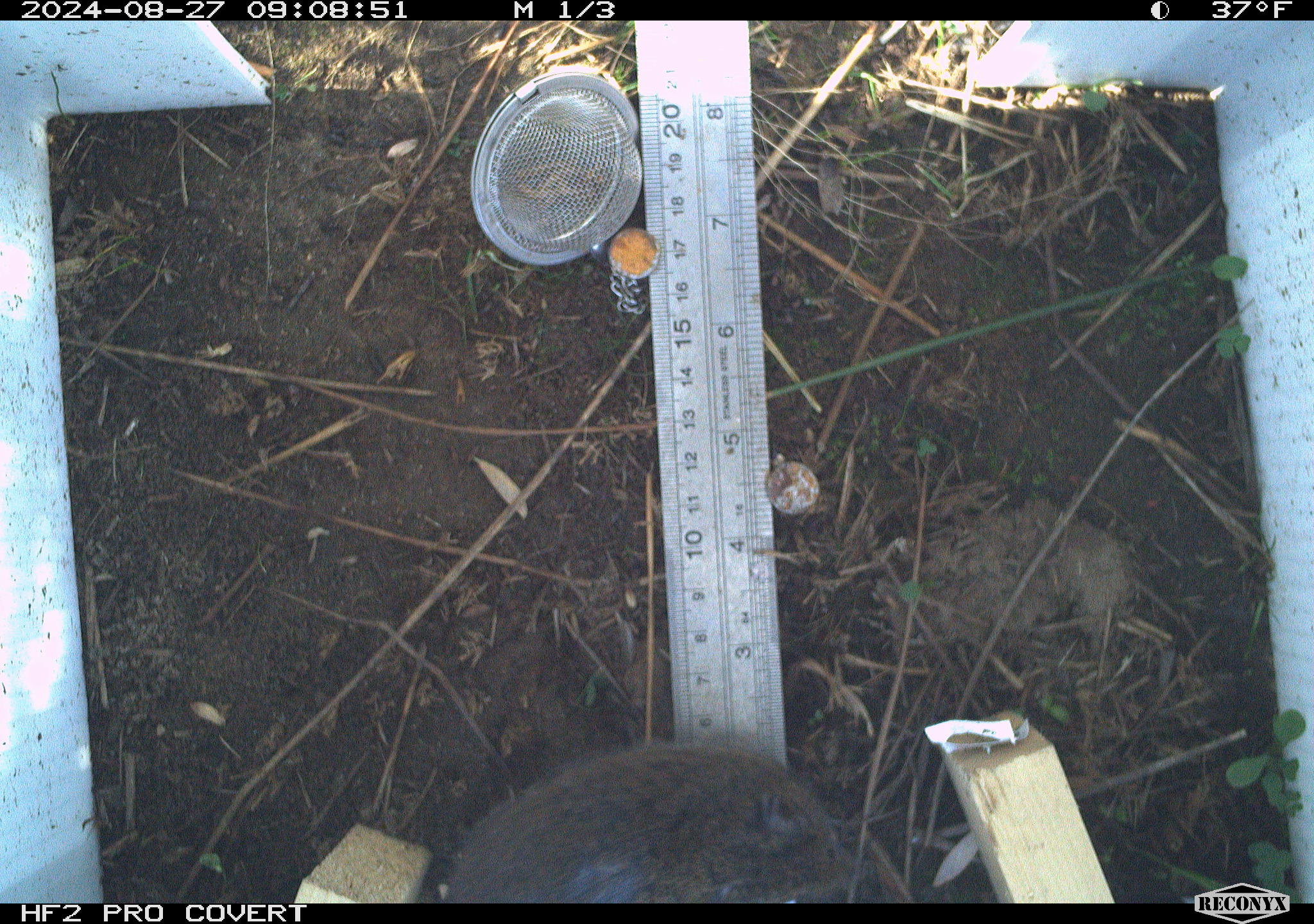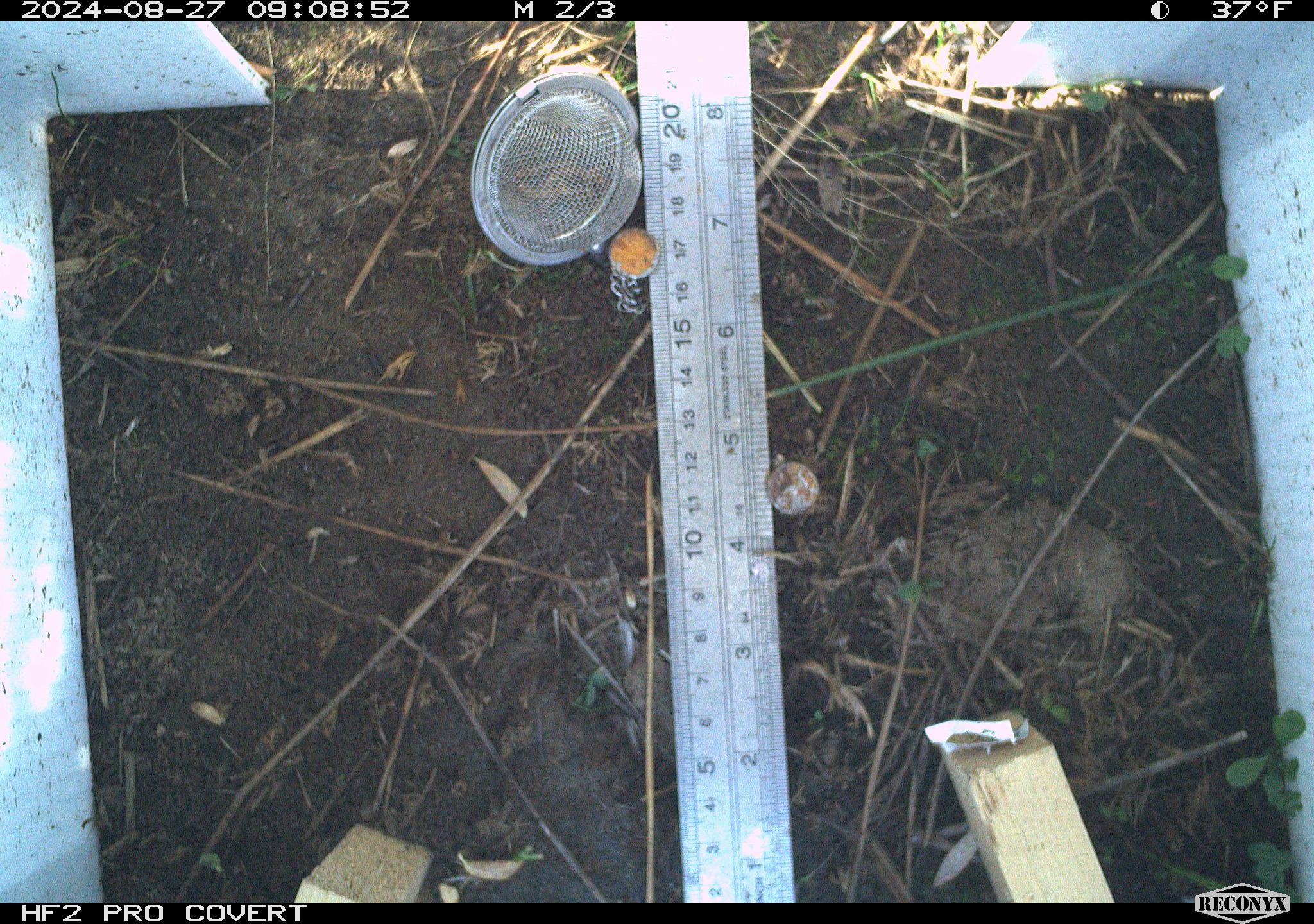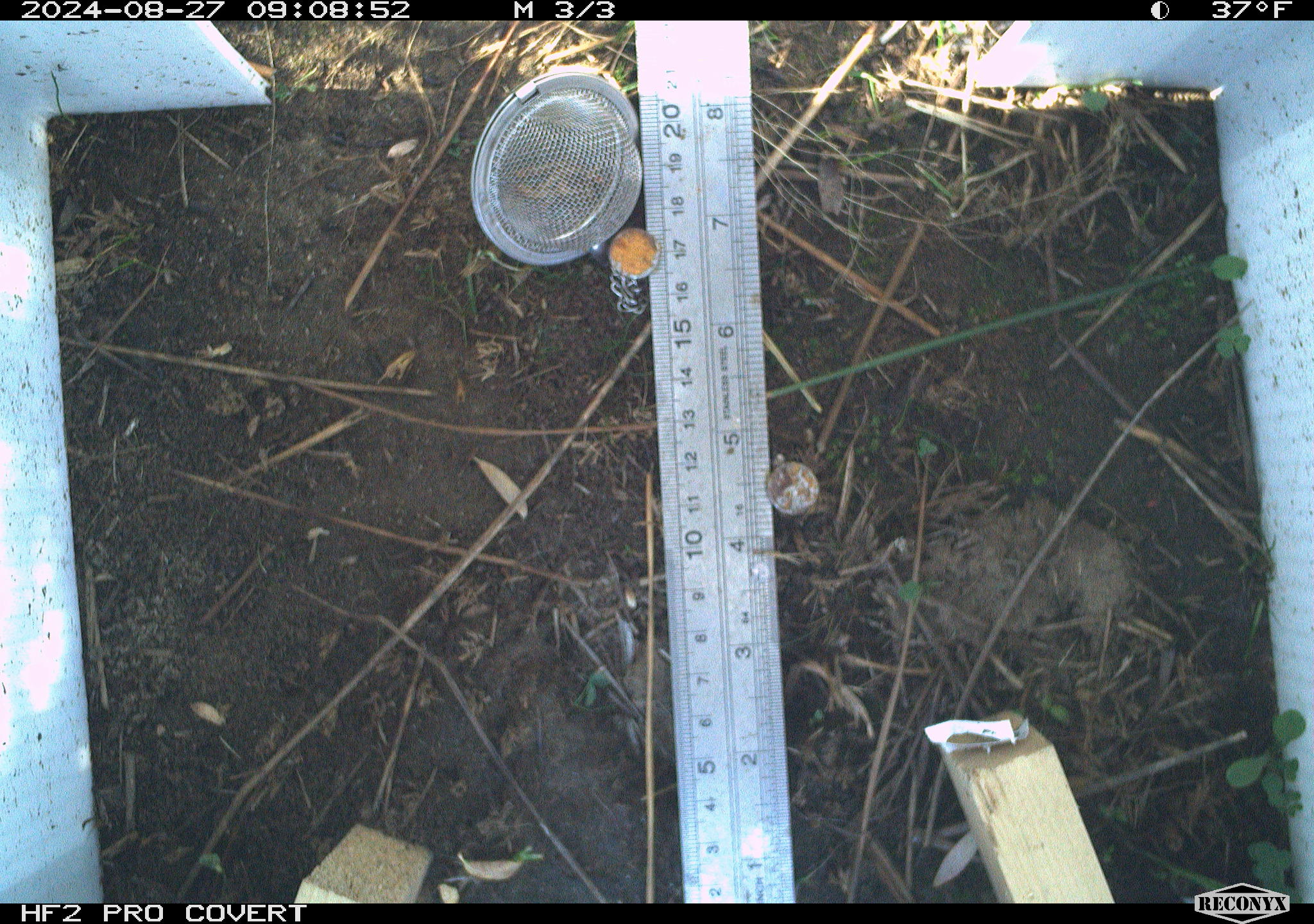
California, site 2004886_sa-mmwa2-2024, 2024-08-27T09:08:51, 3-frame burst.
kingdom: Animalia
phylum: Chordata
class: Mammalia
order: Rodentia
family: Cricetidae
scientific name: Arvicolinae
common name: voles, lemmings, and muskrats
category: arvicolinae subfamily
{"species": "arvicolinae subfamily (voles, lemmings, and muskrats) (Arvicolinae)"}